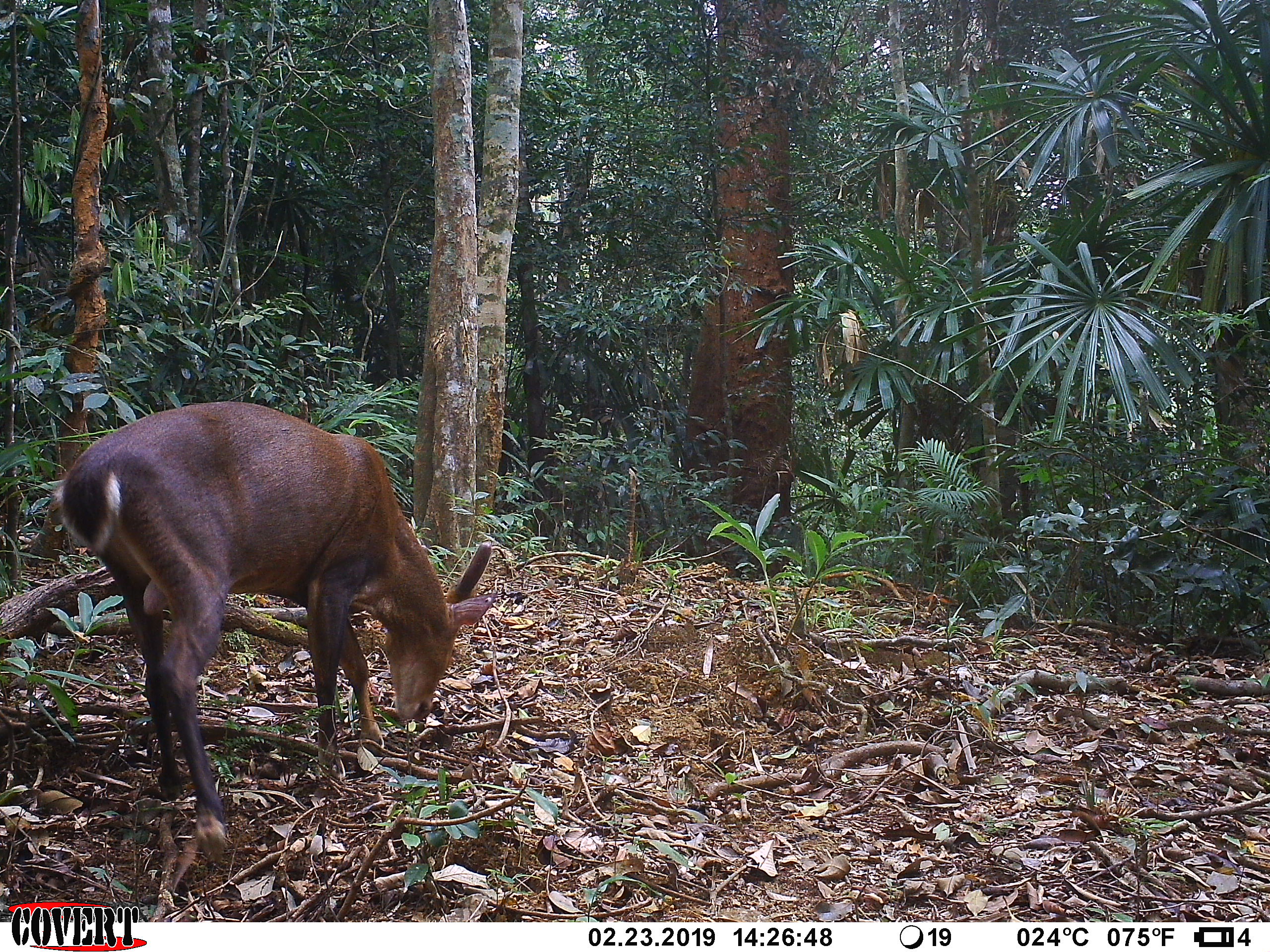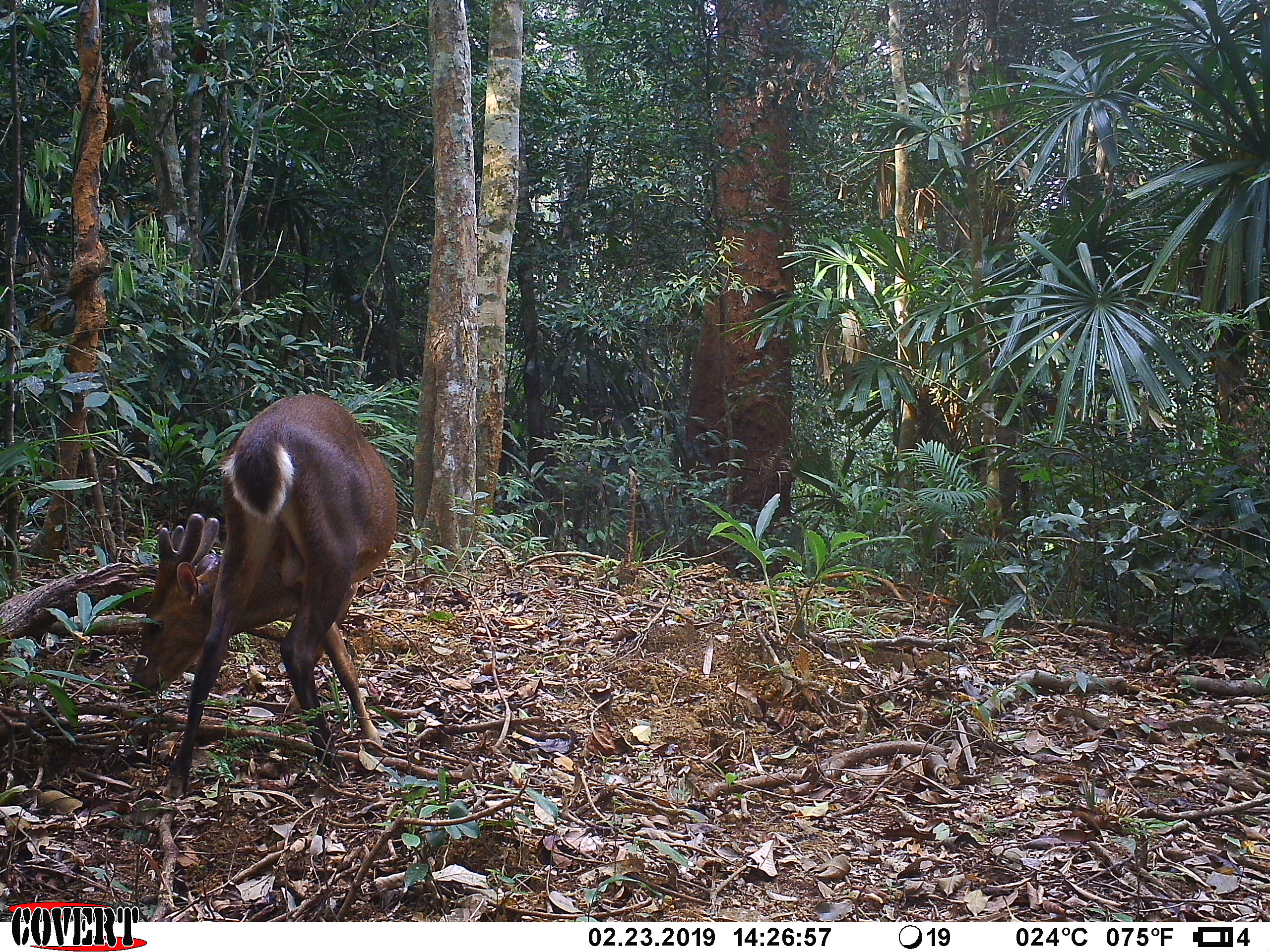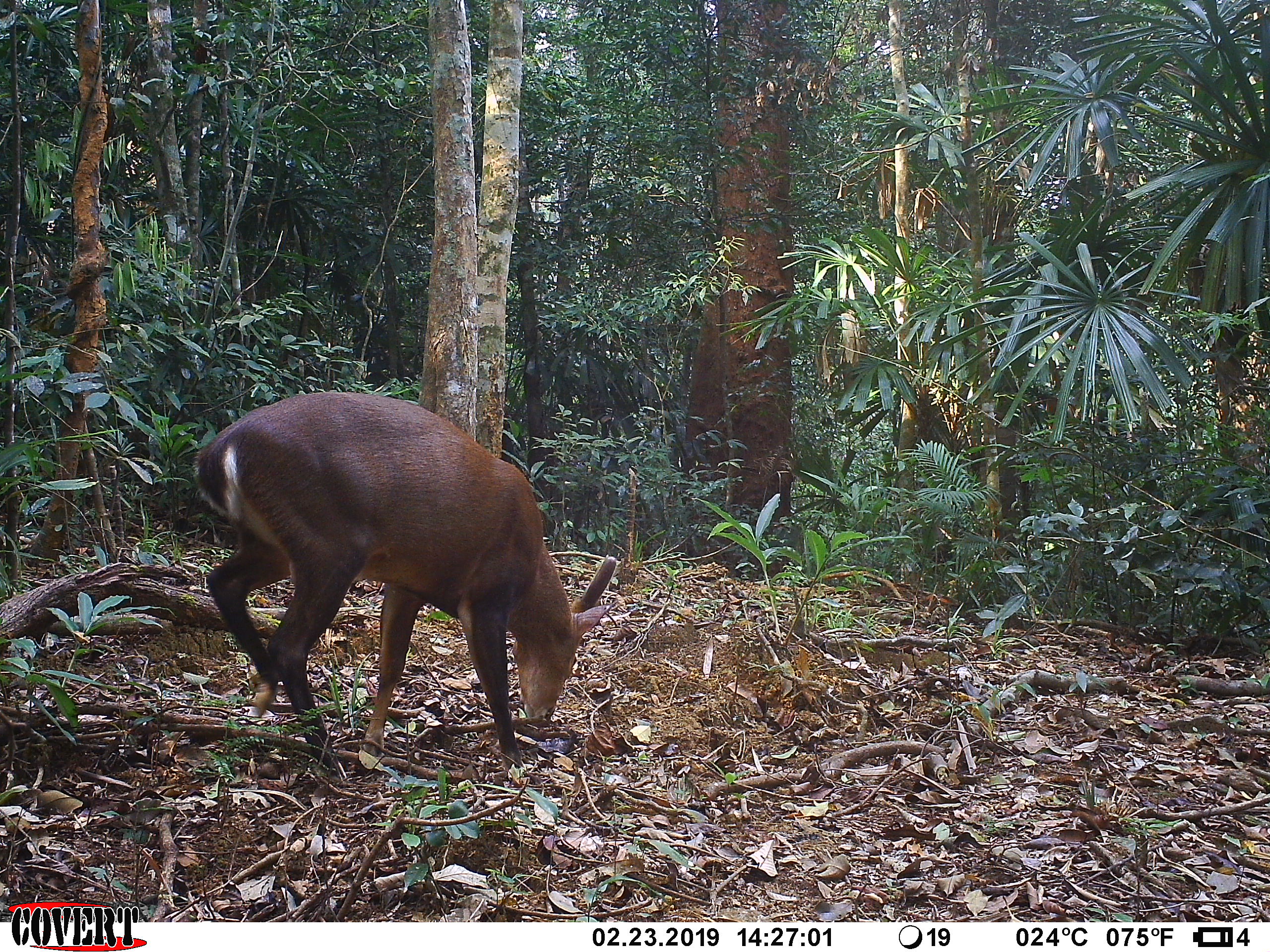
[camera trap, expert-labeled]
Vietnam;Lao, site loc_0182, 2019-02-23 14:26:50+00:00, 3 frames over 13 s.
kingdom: Animalia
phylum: Chordata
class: Mammalia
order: Artiodactyla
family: Cervidae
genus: Muntiacus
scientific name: Muntiacus vuquangensis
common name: large-antlered muntjac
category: large antlered muntjac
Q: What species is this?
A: Large antlered muntjac (large-antlered muntjac) (Muntiacus vuquangensis).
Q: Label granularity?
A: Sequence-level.